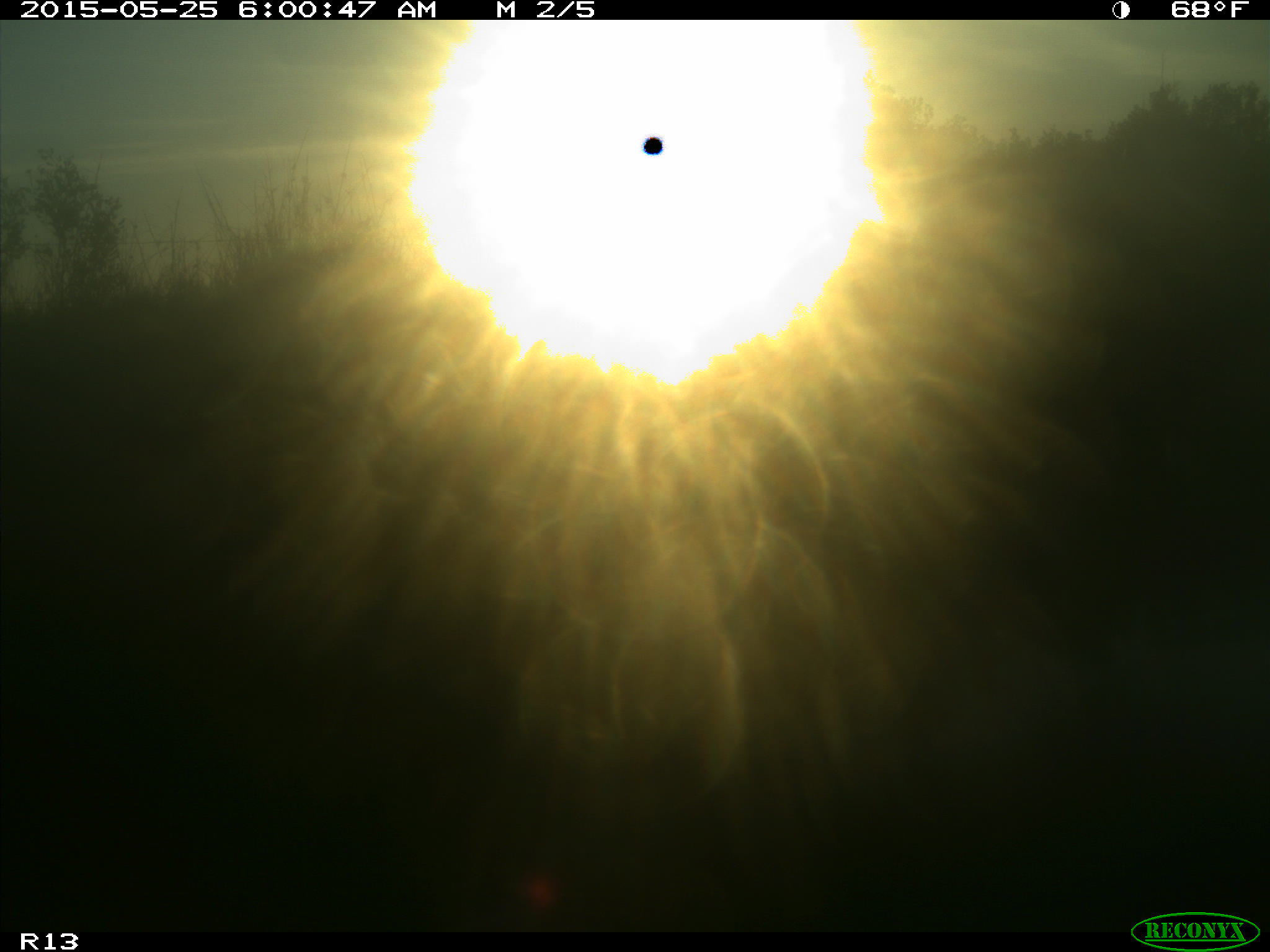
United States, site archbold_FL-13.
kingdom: Animalia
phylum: Chordata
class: Mammalia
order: Artiodactyla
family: Bovidae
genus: Bos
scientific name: Bos taurus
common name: domestic cow